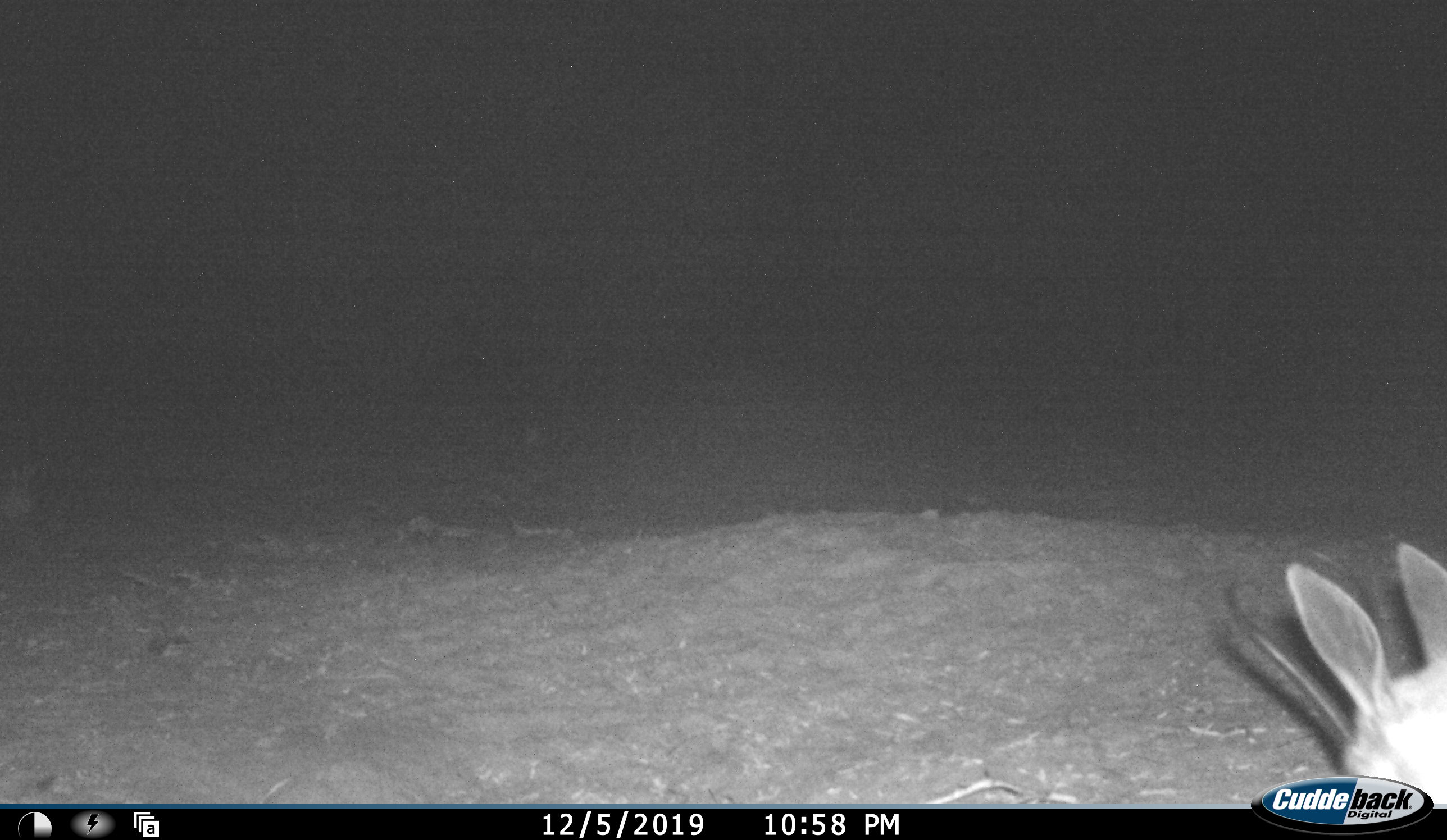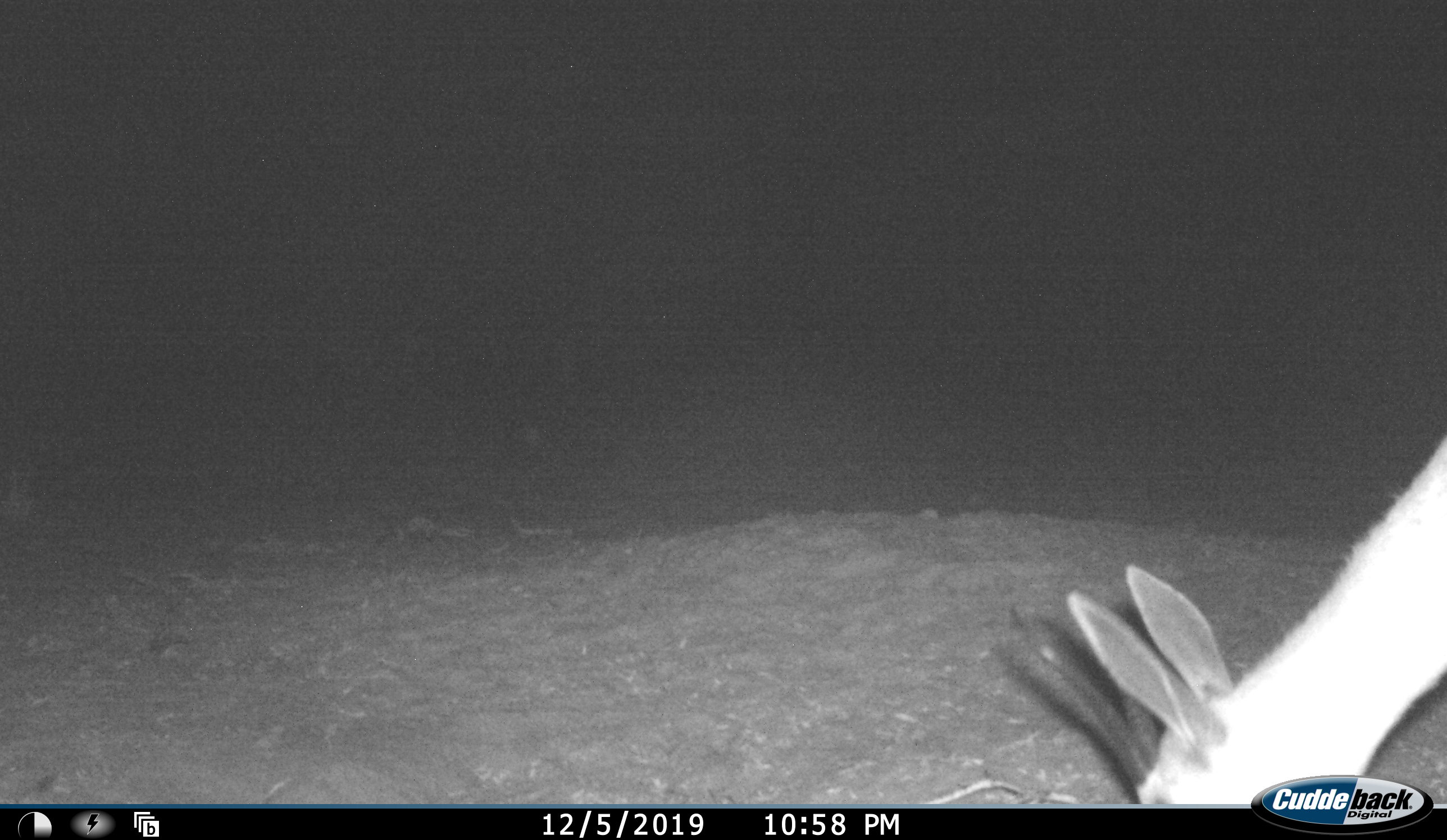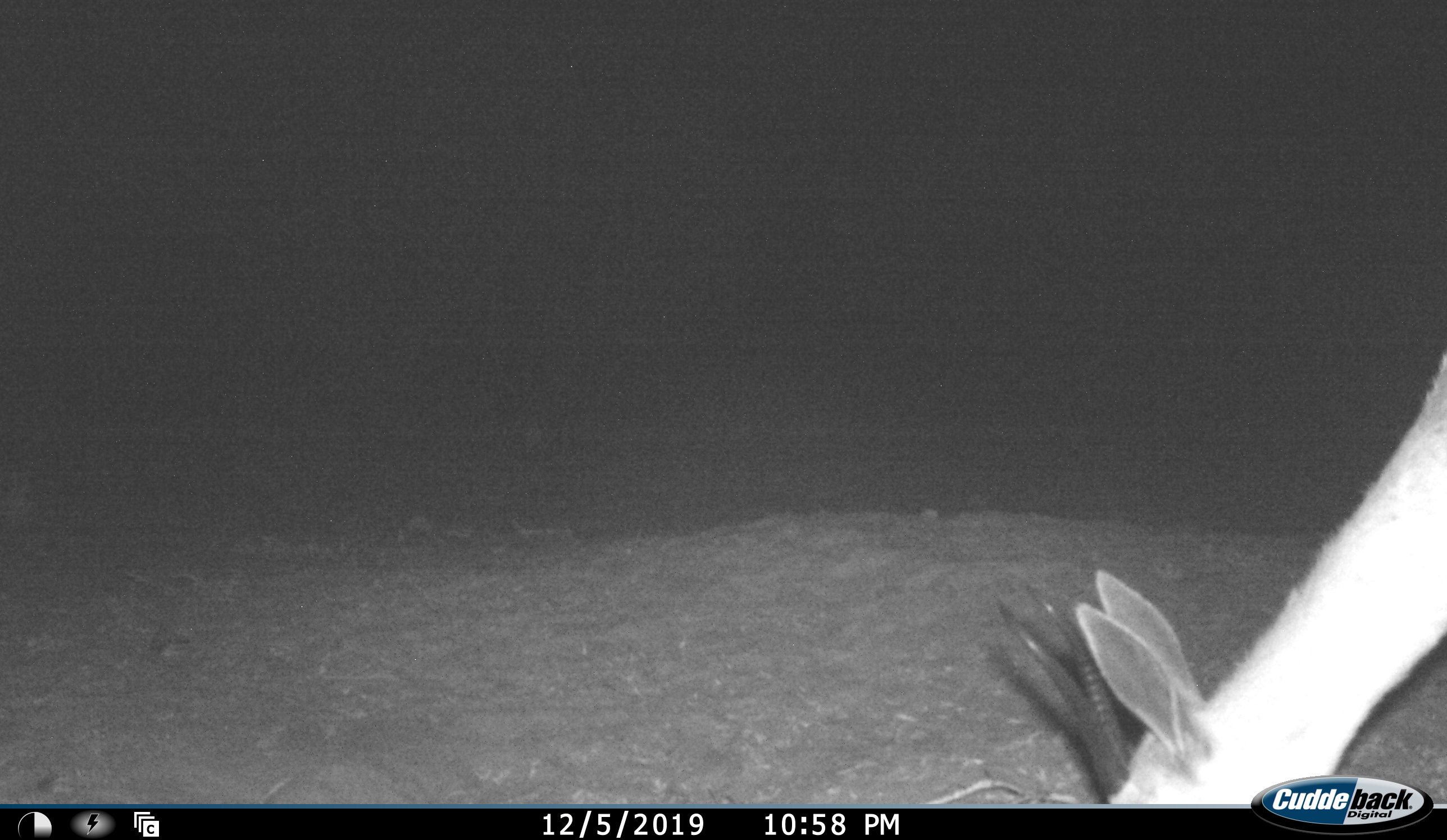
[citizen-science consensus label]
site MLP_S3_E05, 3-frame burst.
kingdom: Animalia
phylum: Chordata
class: Mammalia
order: Artiodactyla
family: Bovidae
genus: Antidorcas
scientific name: Antidorcas marsupialis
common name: springbok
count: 1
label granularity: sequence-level